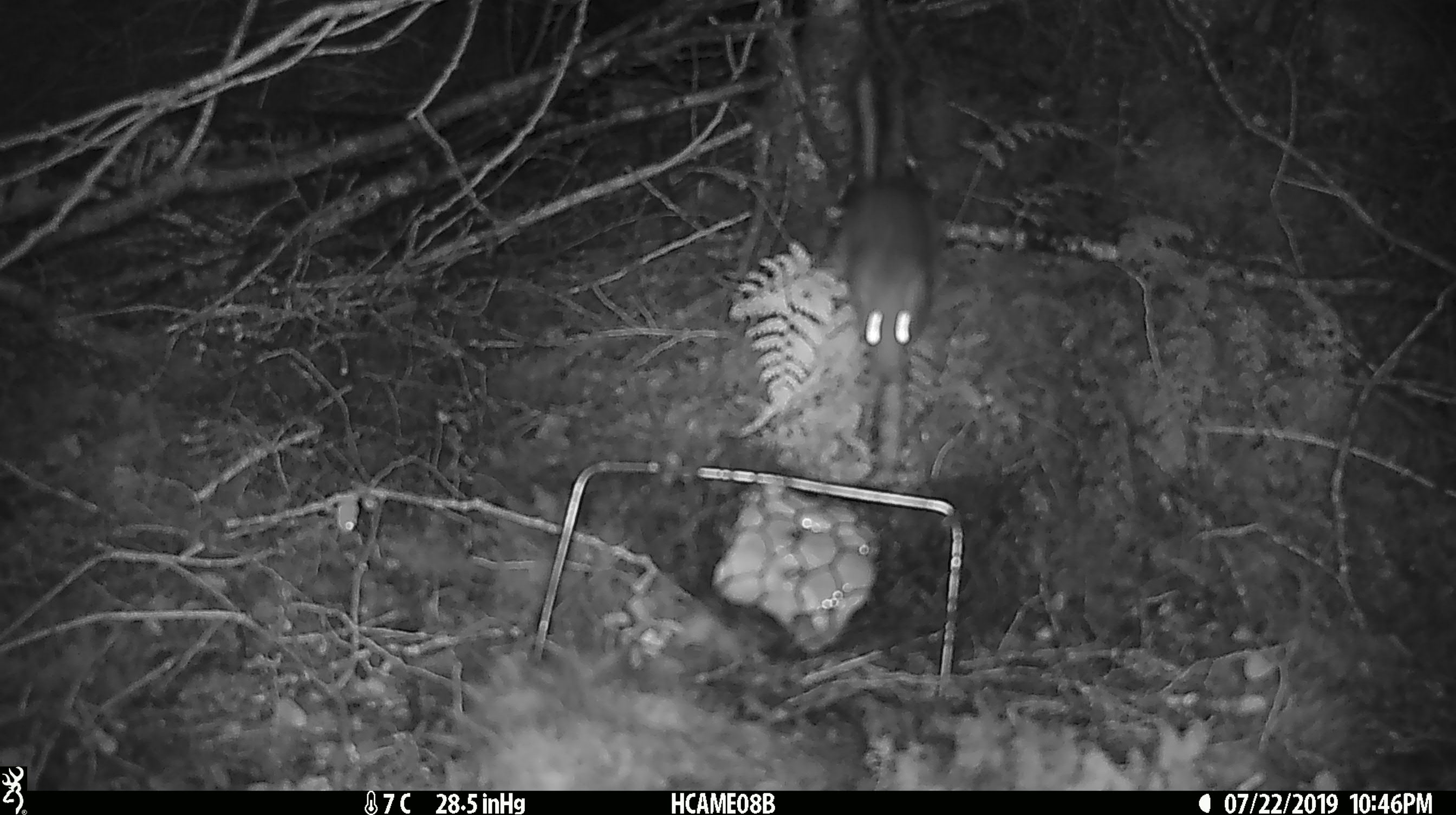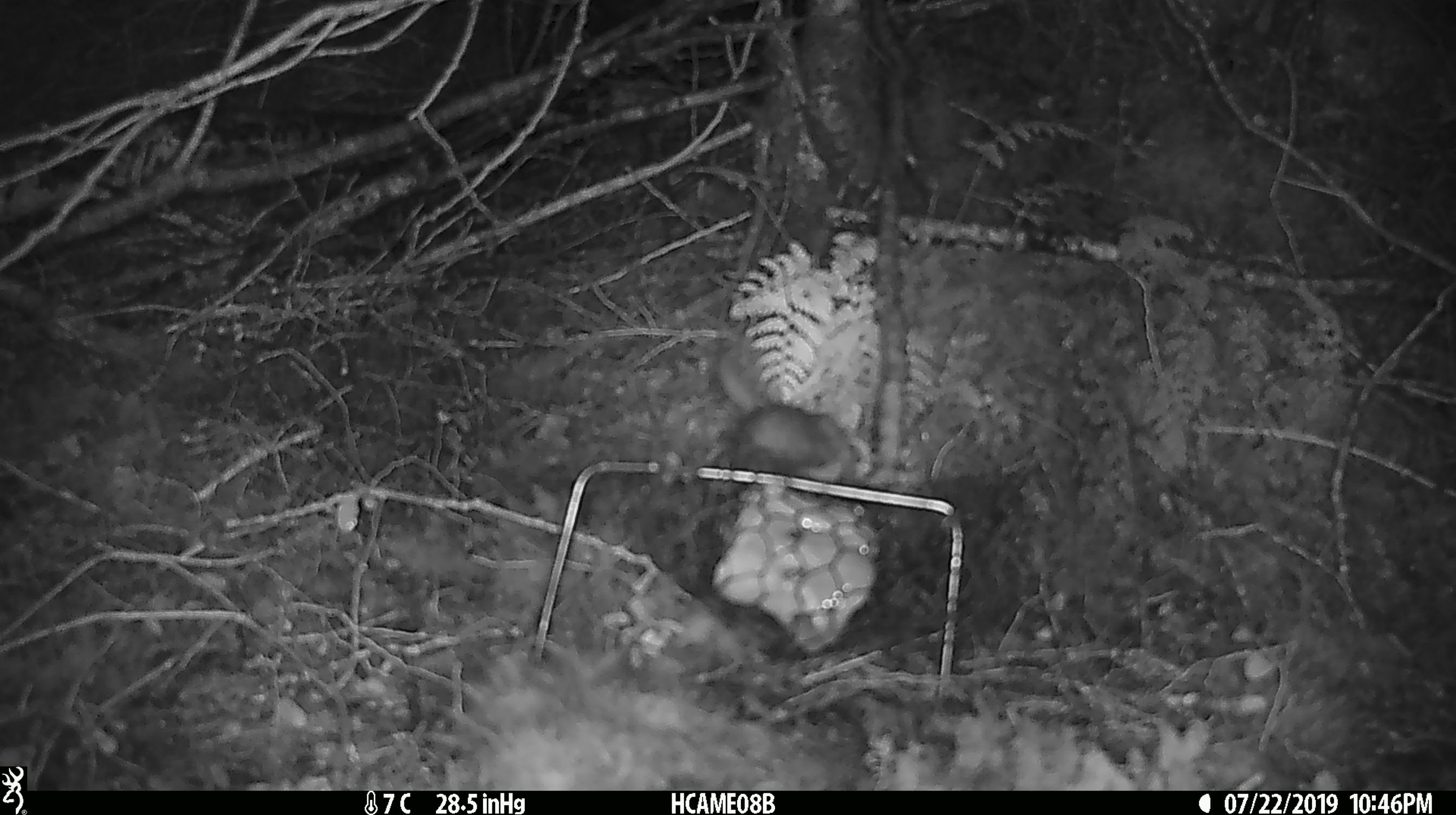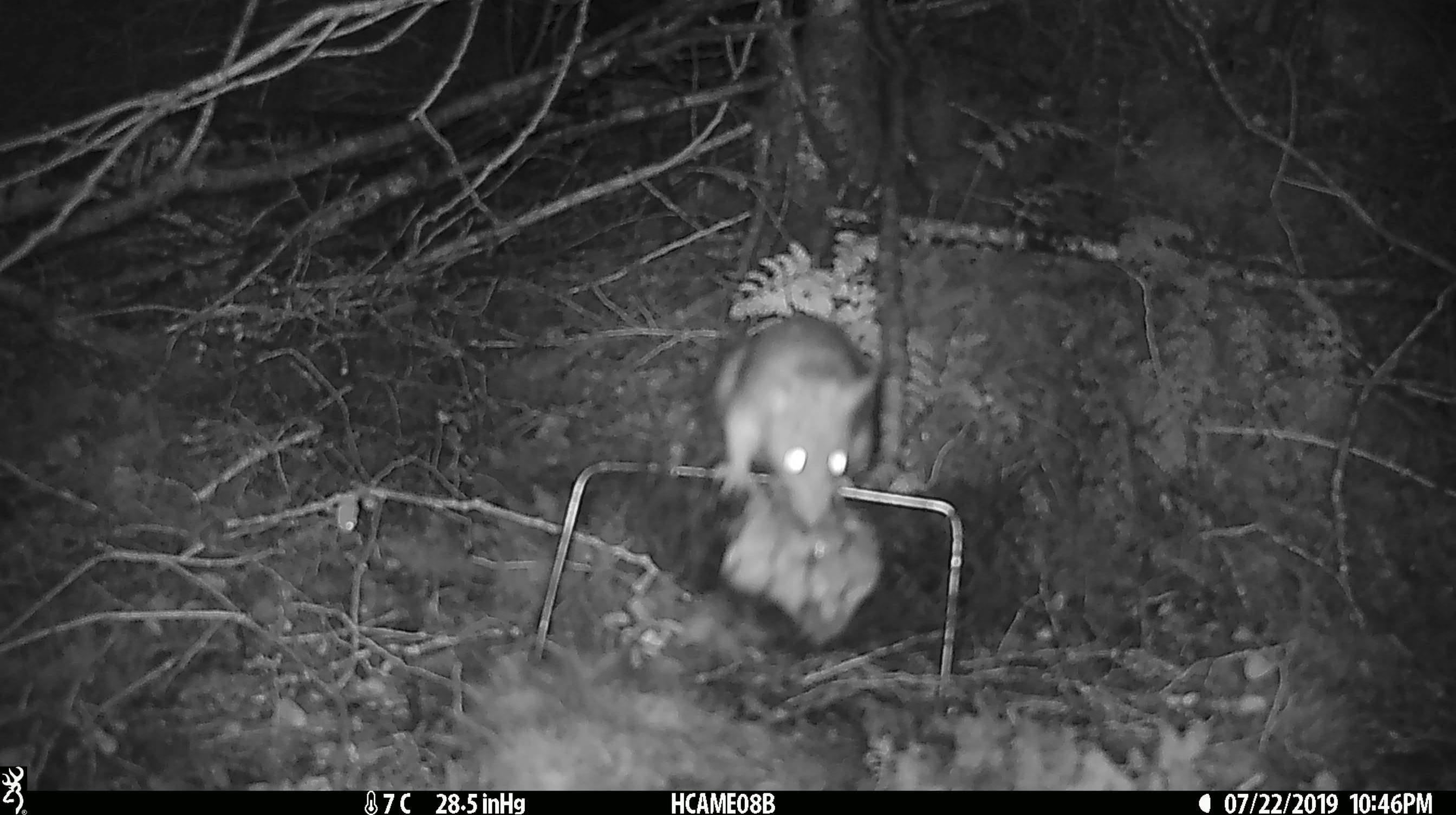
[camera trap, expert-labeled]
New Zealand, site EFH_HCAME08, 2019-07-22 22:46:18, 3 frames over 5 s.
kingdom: Animalia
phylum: Chordata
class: Mammalia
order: Rodentia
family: Muridae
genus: Rattus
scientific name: Rattus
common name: rat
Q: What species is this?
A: Rat (Rattus).